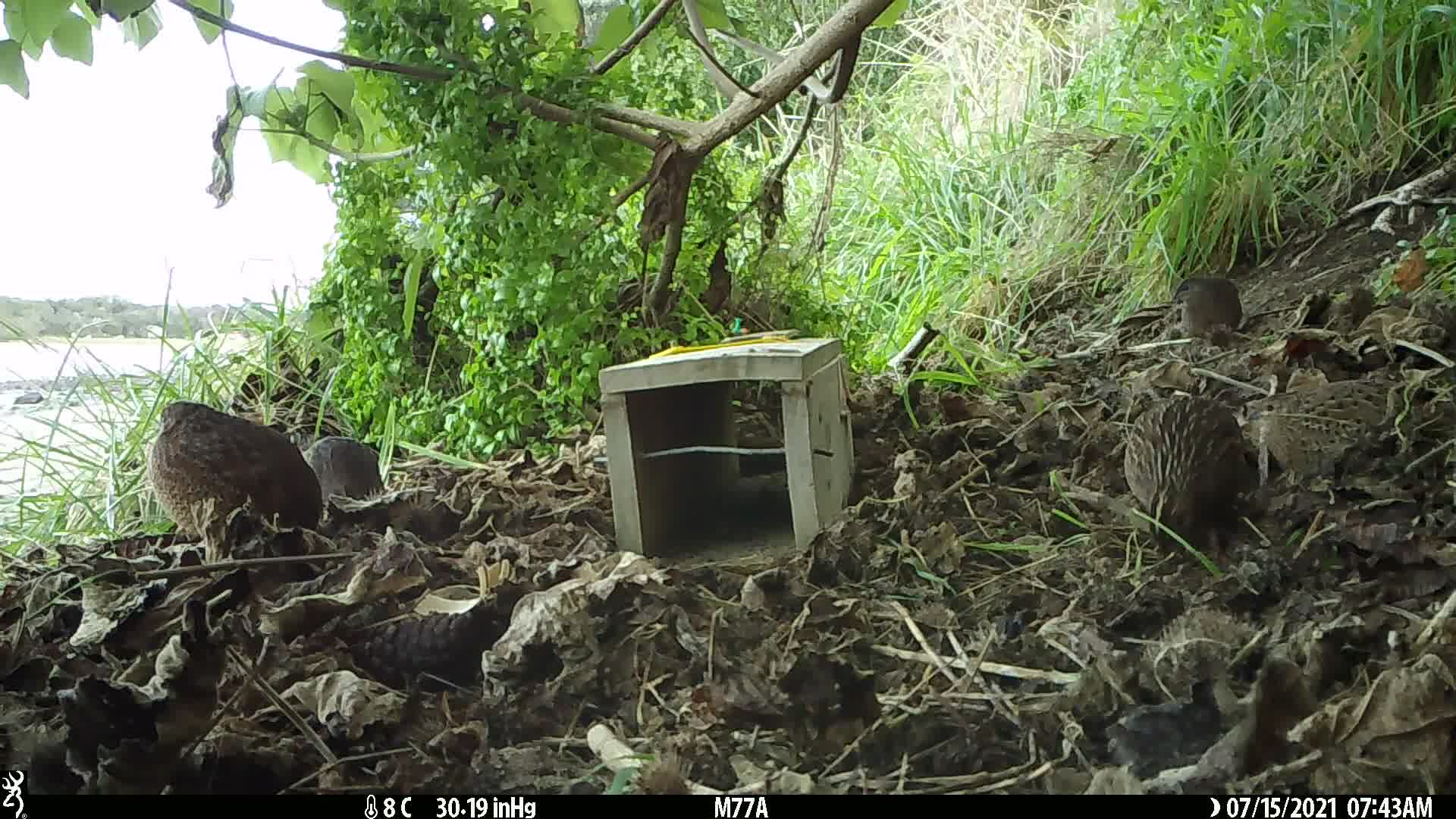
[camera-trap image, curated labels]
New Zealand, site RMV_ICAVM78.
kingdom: Animalia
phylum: Chordata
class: Aves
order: Galliformes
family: Phasianidae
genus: Synoicus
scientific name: Synoicus ypsilophorus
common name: brown quail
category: quail brown